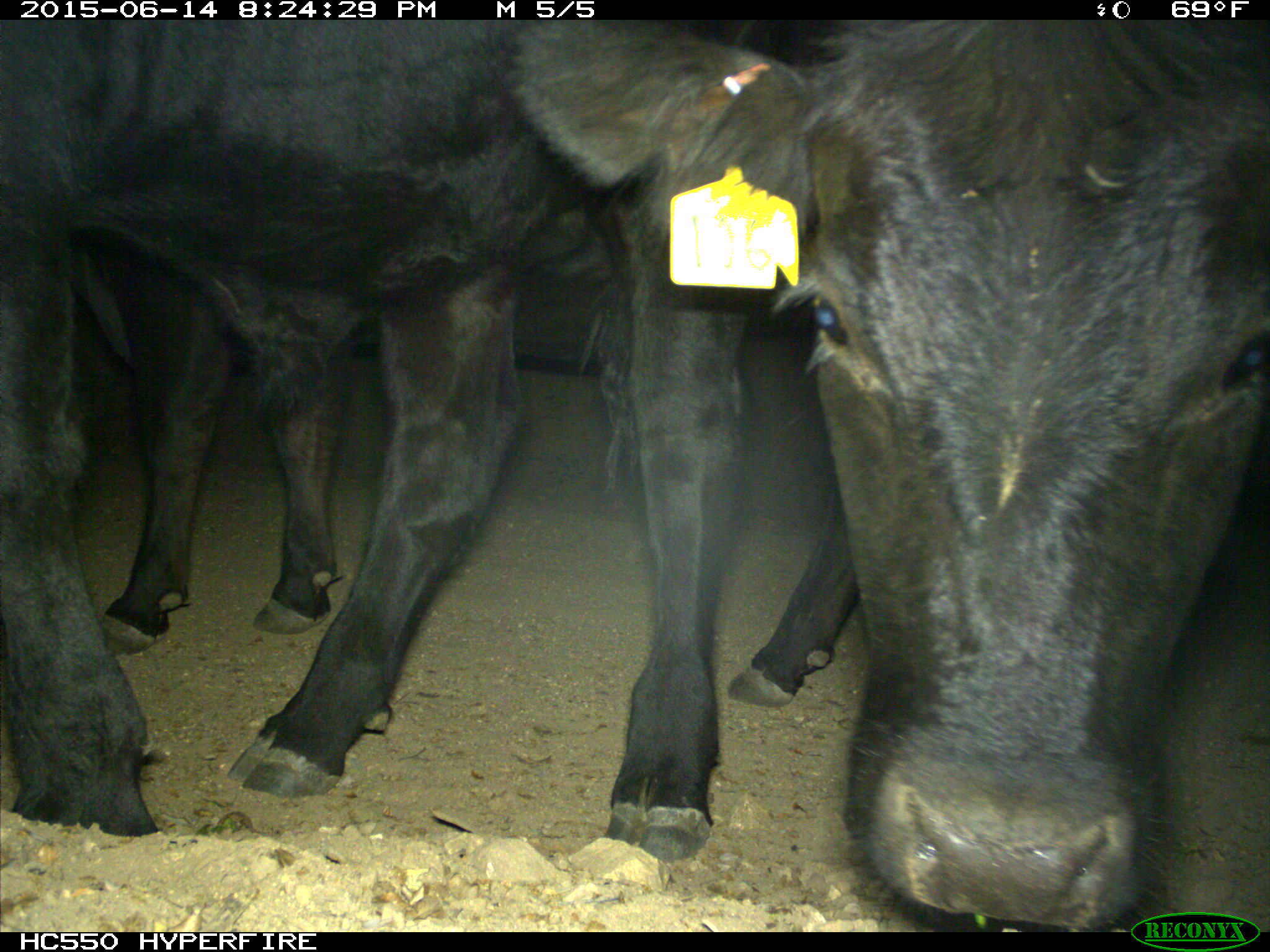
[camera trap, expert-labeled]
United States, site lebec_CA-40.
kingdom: Animalia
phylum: Chordata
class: Mammalia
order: Artiodactyla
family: Bovidae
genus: Bos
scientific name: Bos taurus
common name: domestic cow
Bos taurus (domestic cow).